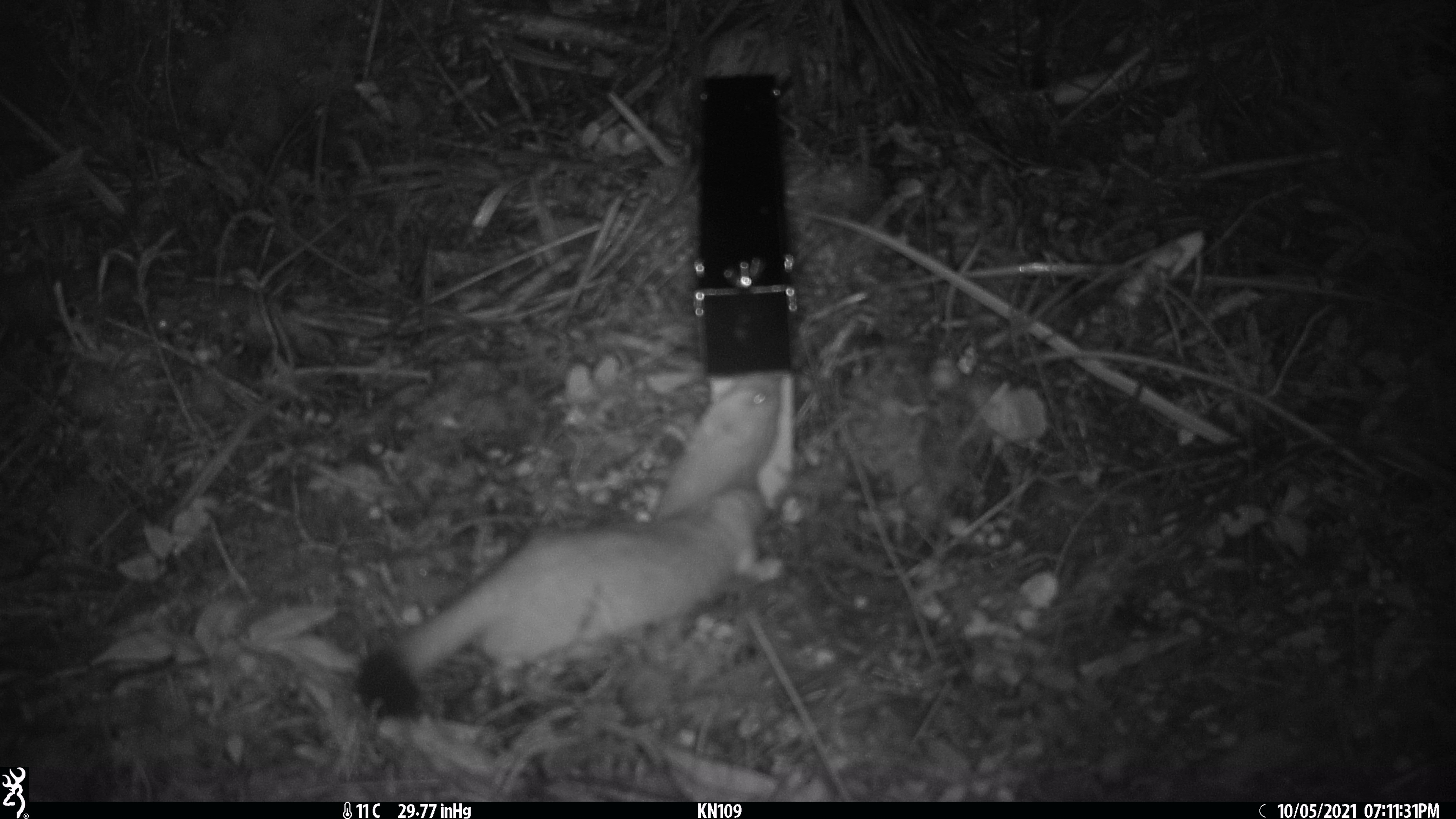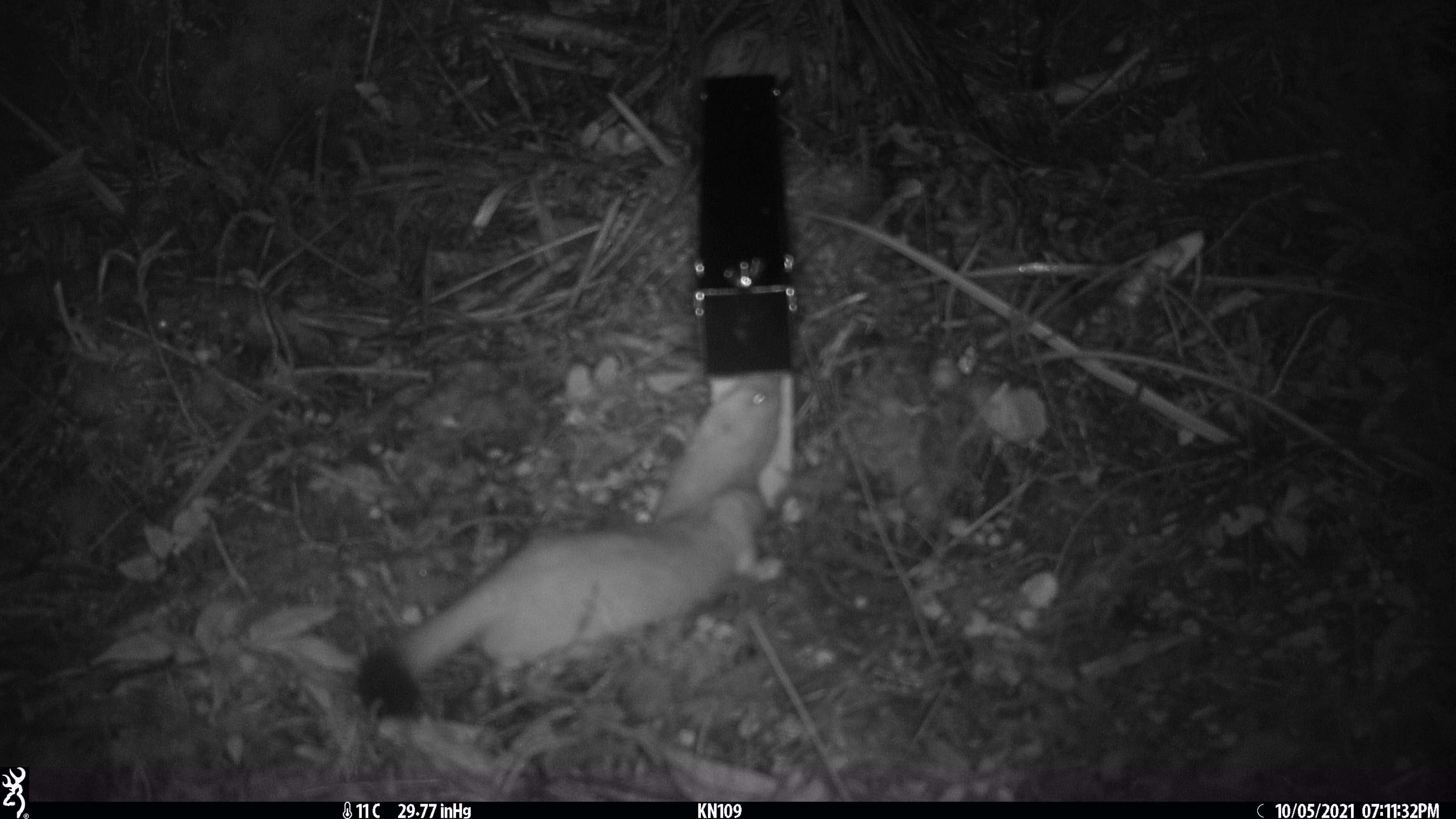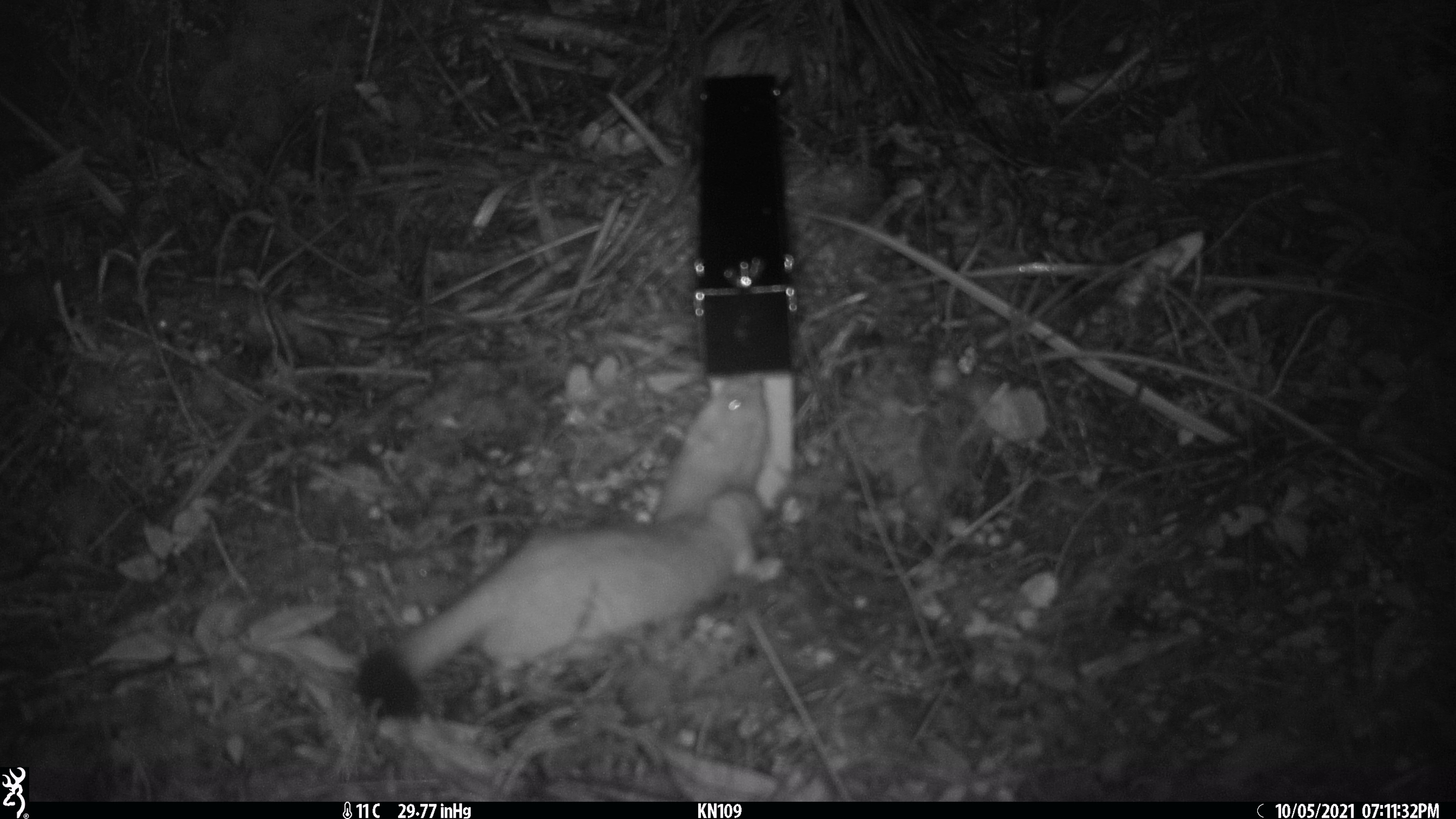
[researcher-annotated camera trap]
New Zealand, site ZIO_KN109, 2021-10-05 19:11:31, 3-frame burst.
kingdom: Animalia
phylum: Chordata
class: Mammalia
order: Carnivora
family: Mustelidae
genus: Mustela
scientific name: Mustela erminea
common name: stoat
Stoat (Mustela erminea).